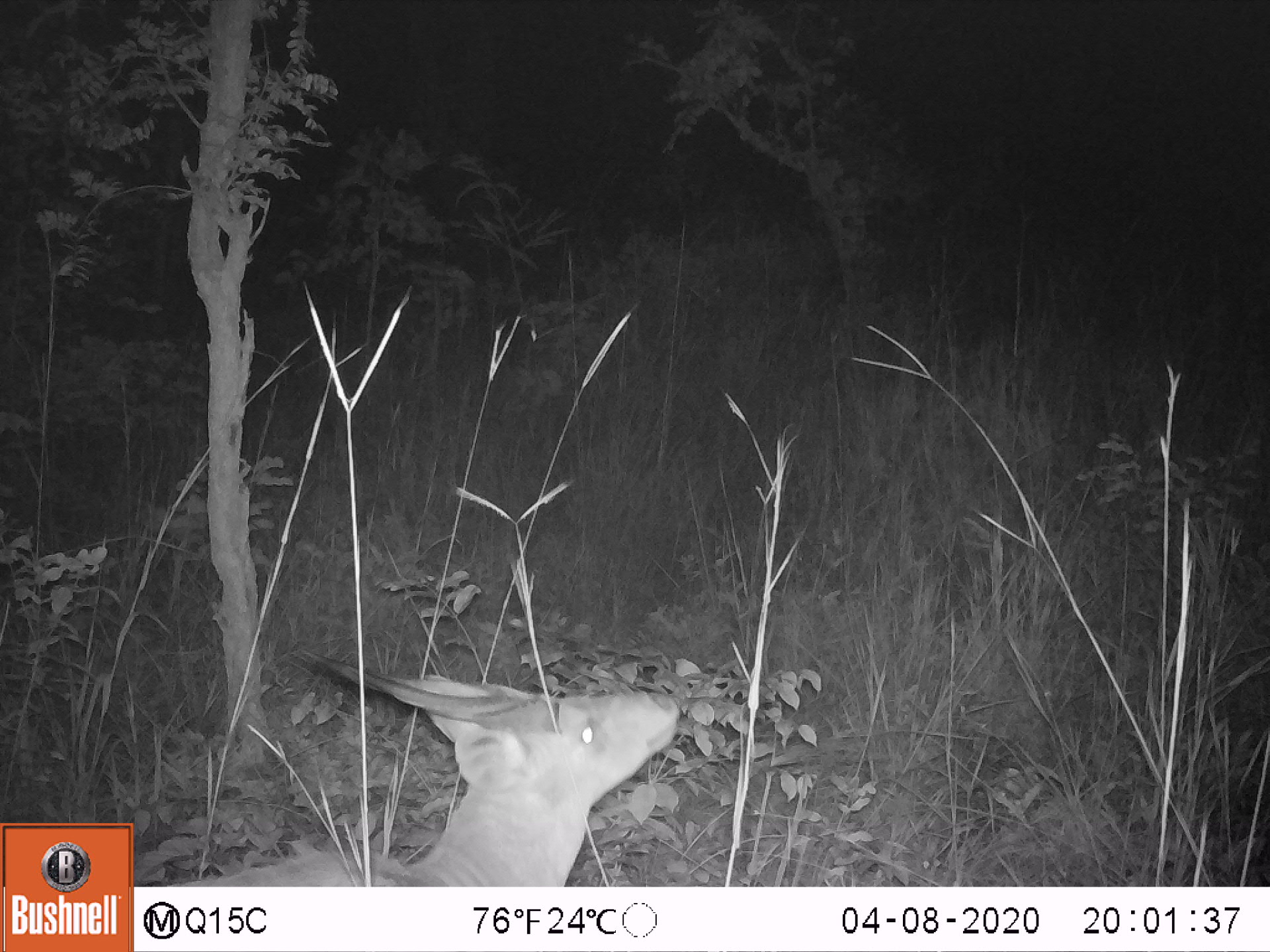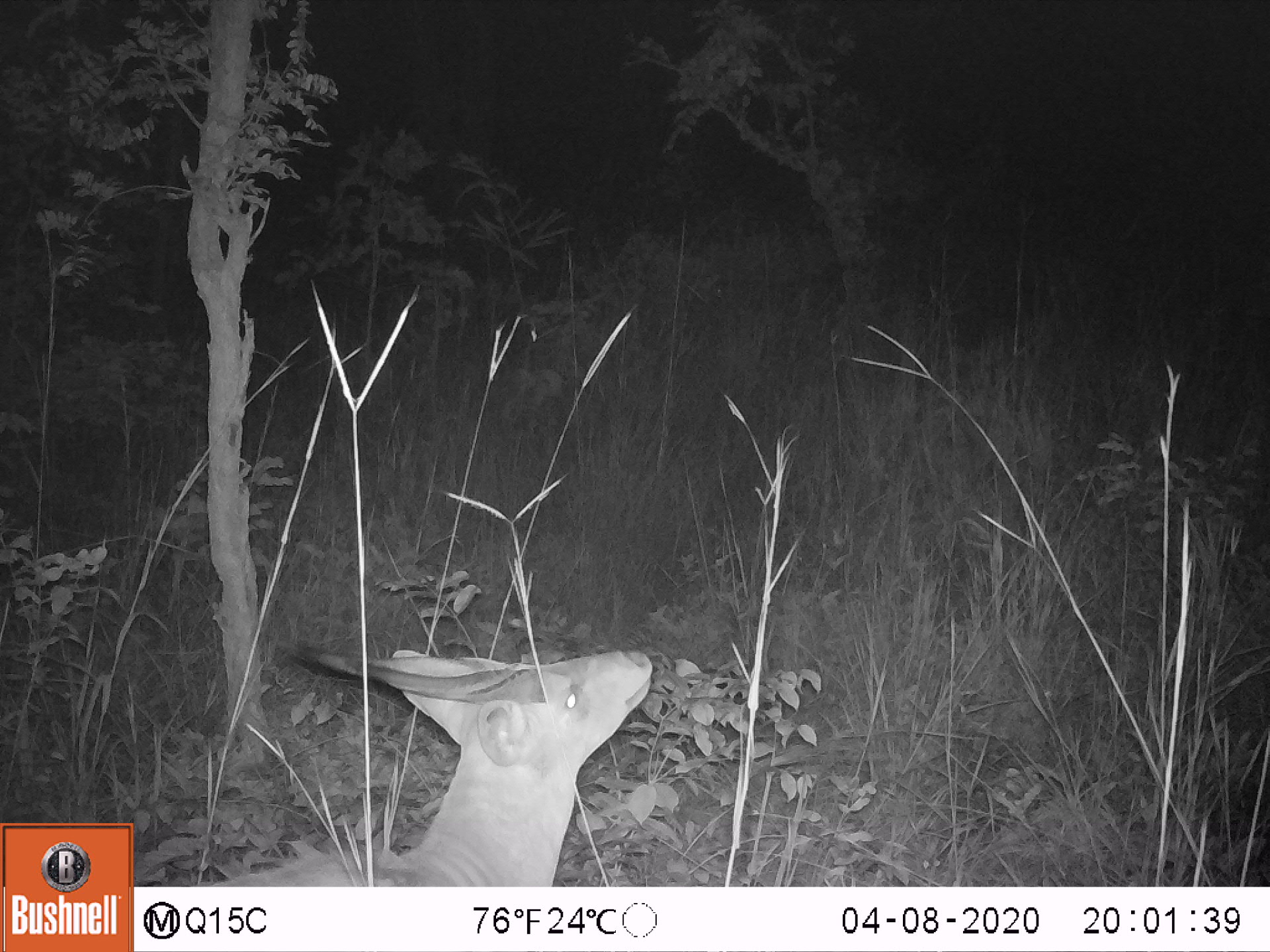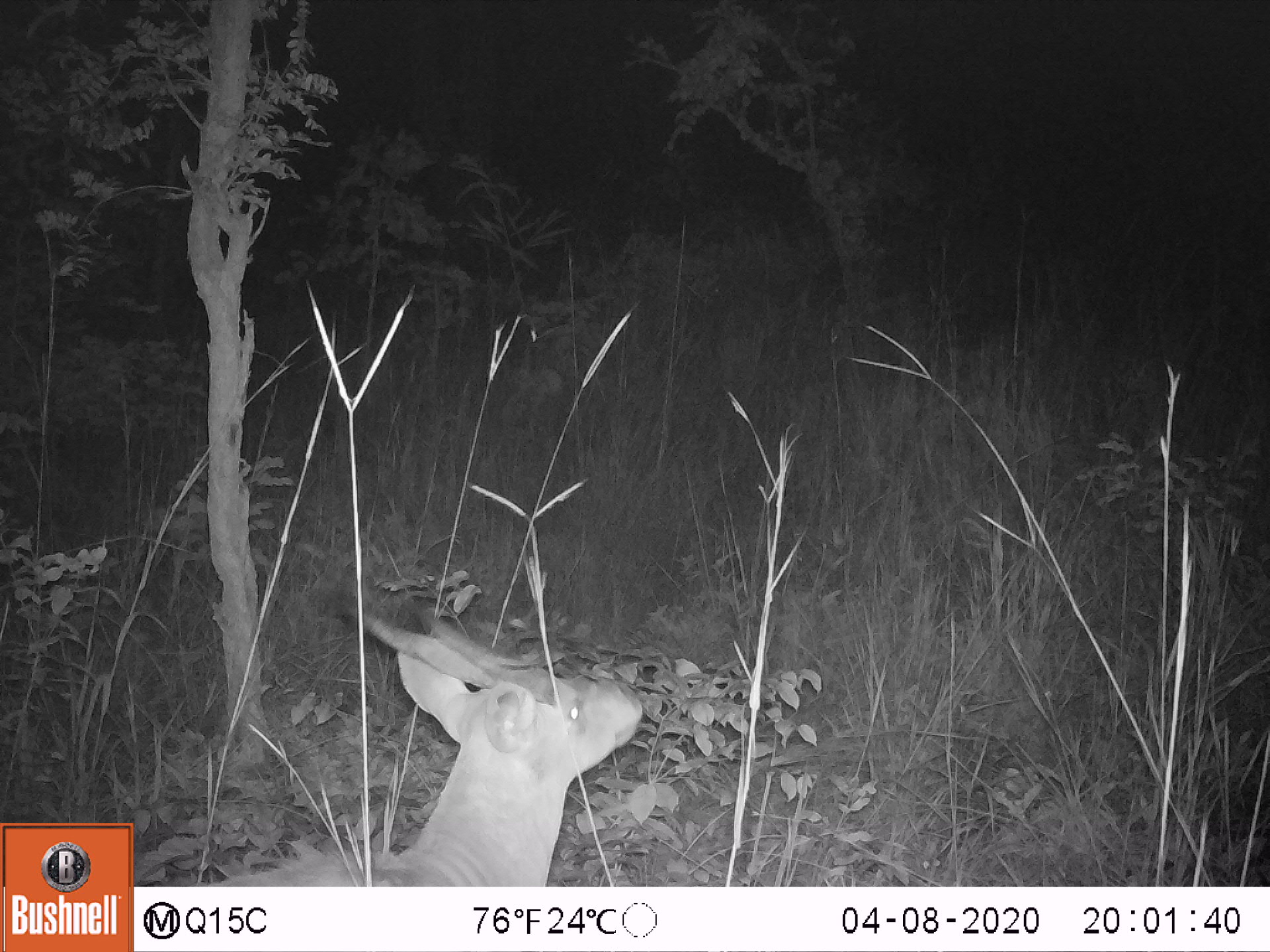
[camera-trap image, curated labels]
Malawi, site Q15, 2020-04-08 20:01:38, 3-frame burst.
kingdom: Animalia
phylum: Chordata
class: Mammalia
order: Artiodactyla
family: Bovidae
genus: Tragelaphus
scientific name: Tragelaphus sylvaticus sylvaticus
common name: cape bushbuck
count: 1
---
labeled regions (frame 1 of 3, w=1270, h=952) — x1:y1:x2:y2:
cape bushbuck: 189:656:676:880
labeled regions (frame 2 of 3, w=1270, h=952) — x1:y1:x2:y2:
cape bushbuck: 193:633:672:883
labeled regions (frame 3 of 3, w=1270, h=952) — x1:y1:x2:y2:
cape bushbuck: 203:585:647:882